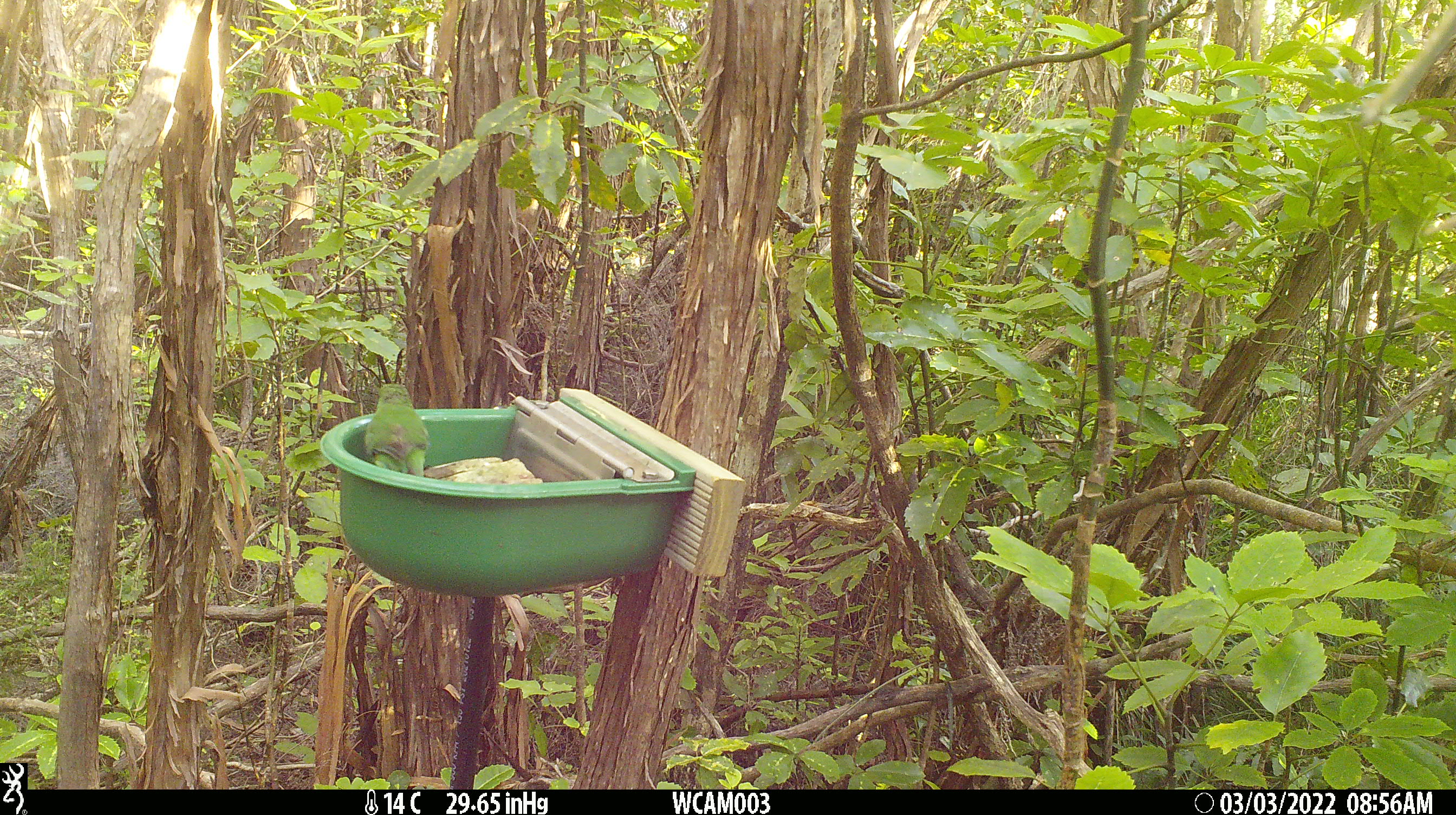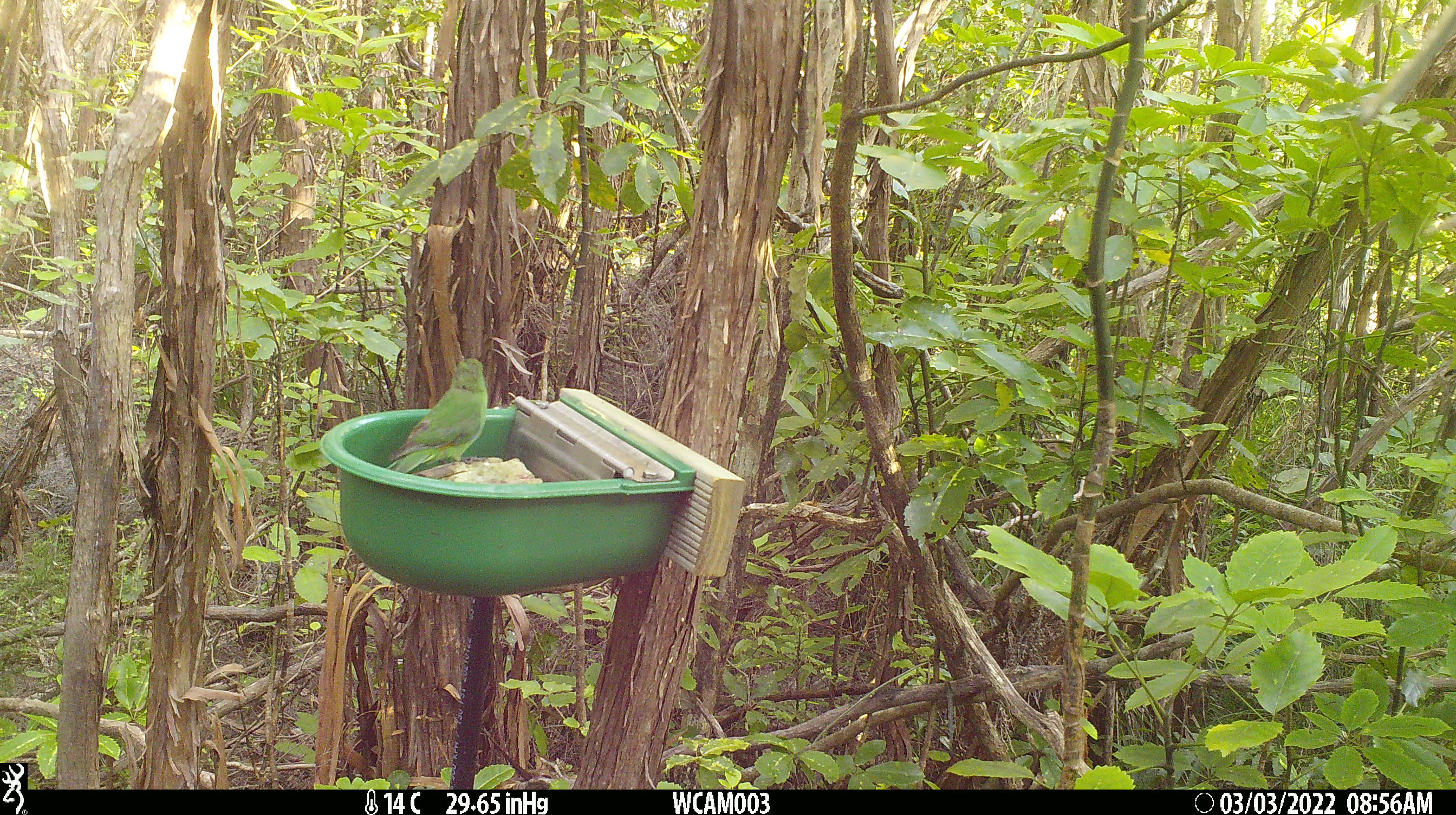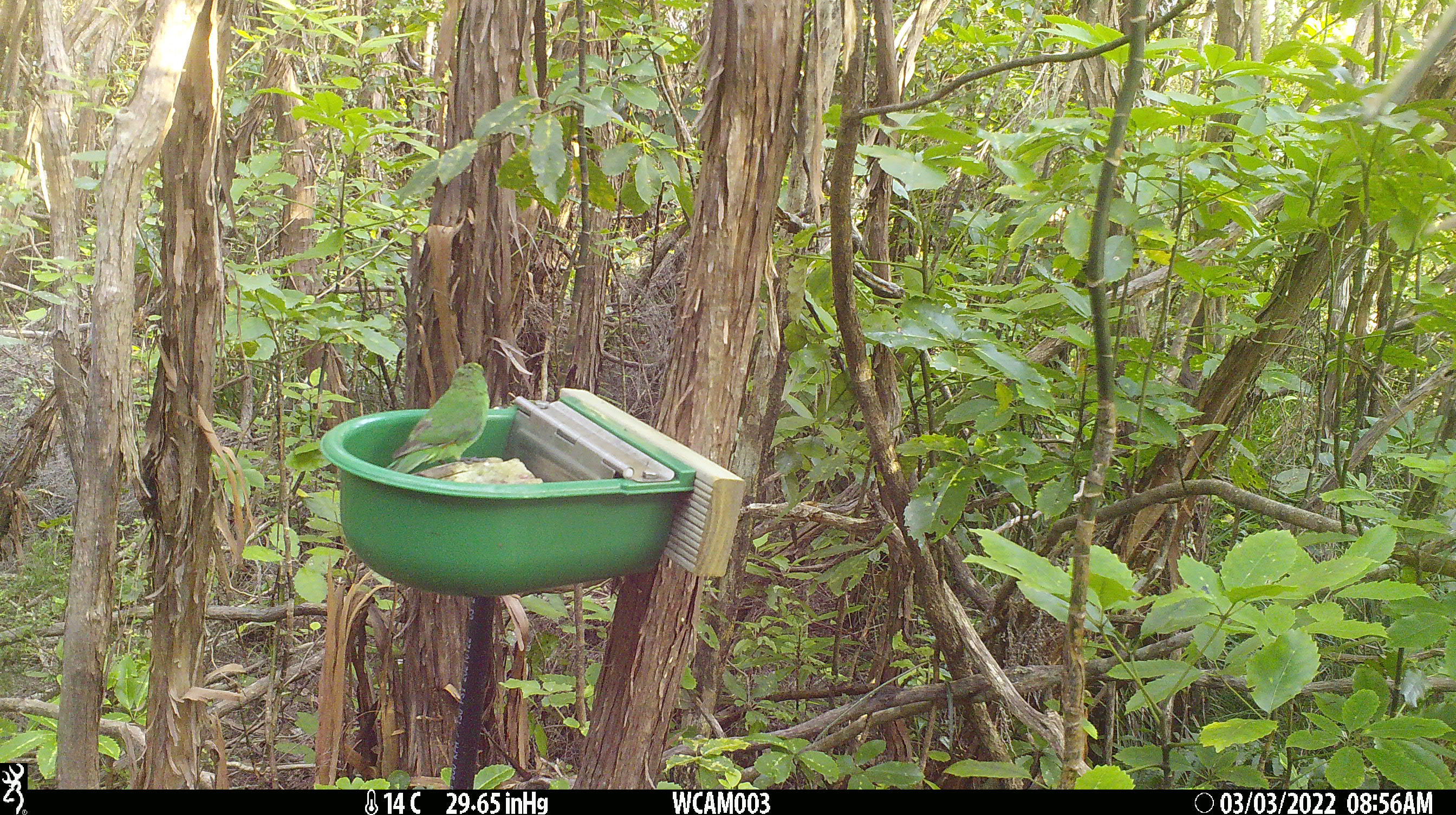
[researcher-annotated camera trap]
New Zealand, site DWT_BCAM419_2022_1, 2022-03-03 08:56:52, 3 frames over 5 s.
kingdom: Animalia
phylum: Chordata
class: Aves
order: Psittaciformes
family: Psittaculidae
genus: Cyanoramphus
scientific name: Cyanoramphus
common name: parakeet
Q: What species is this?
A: Parakeet (Cyanoramphus).